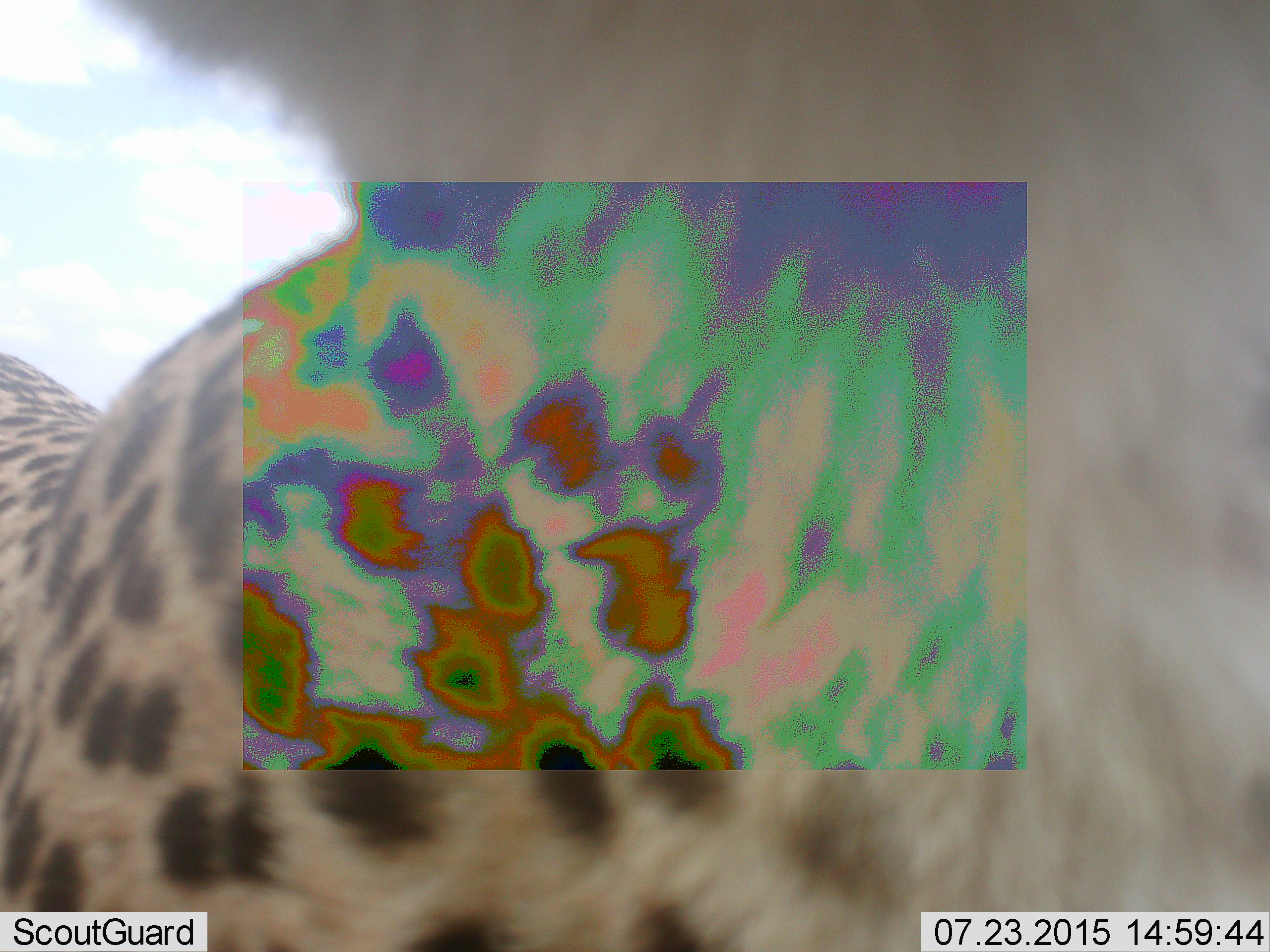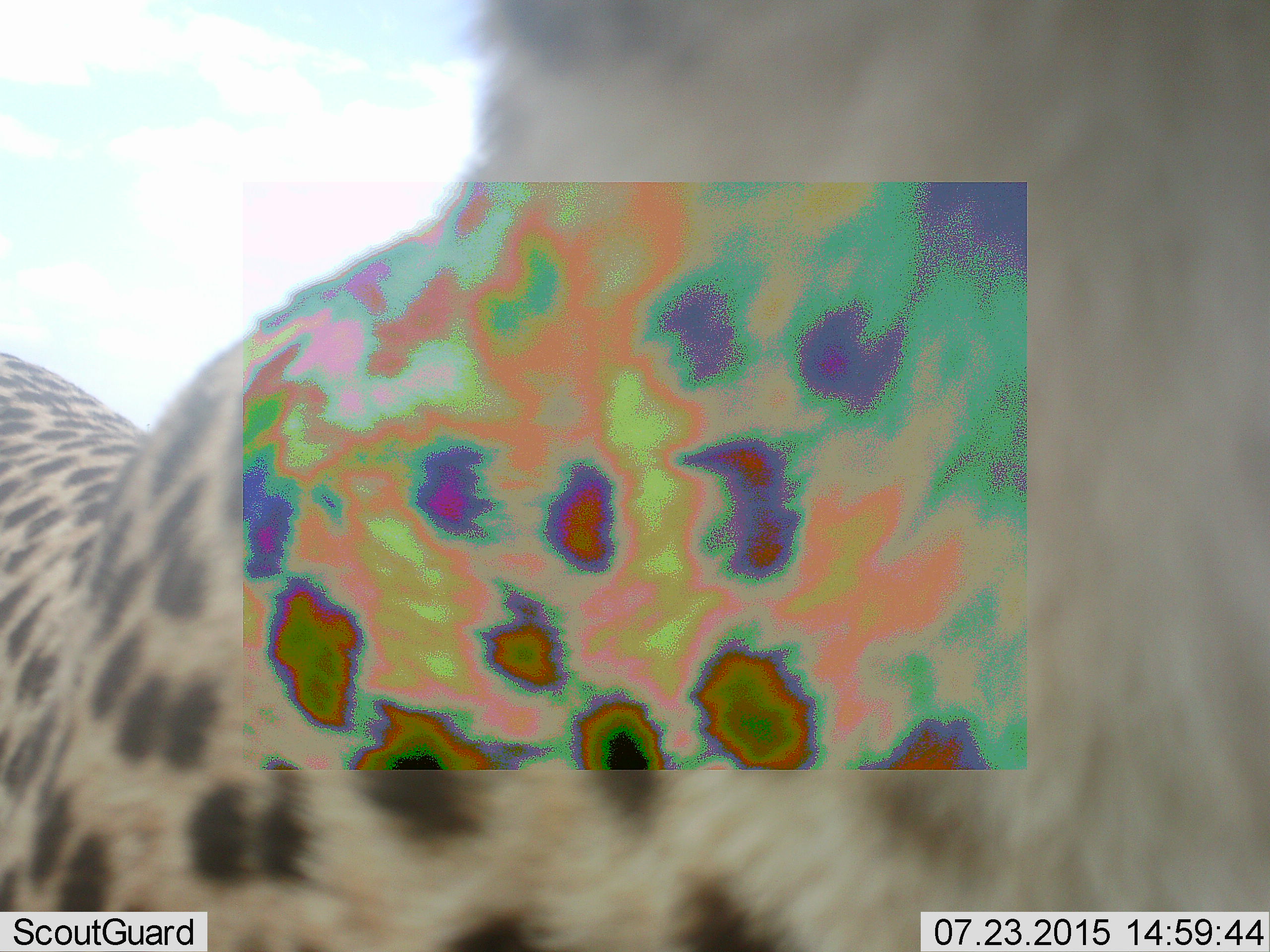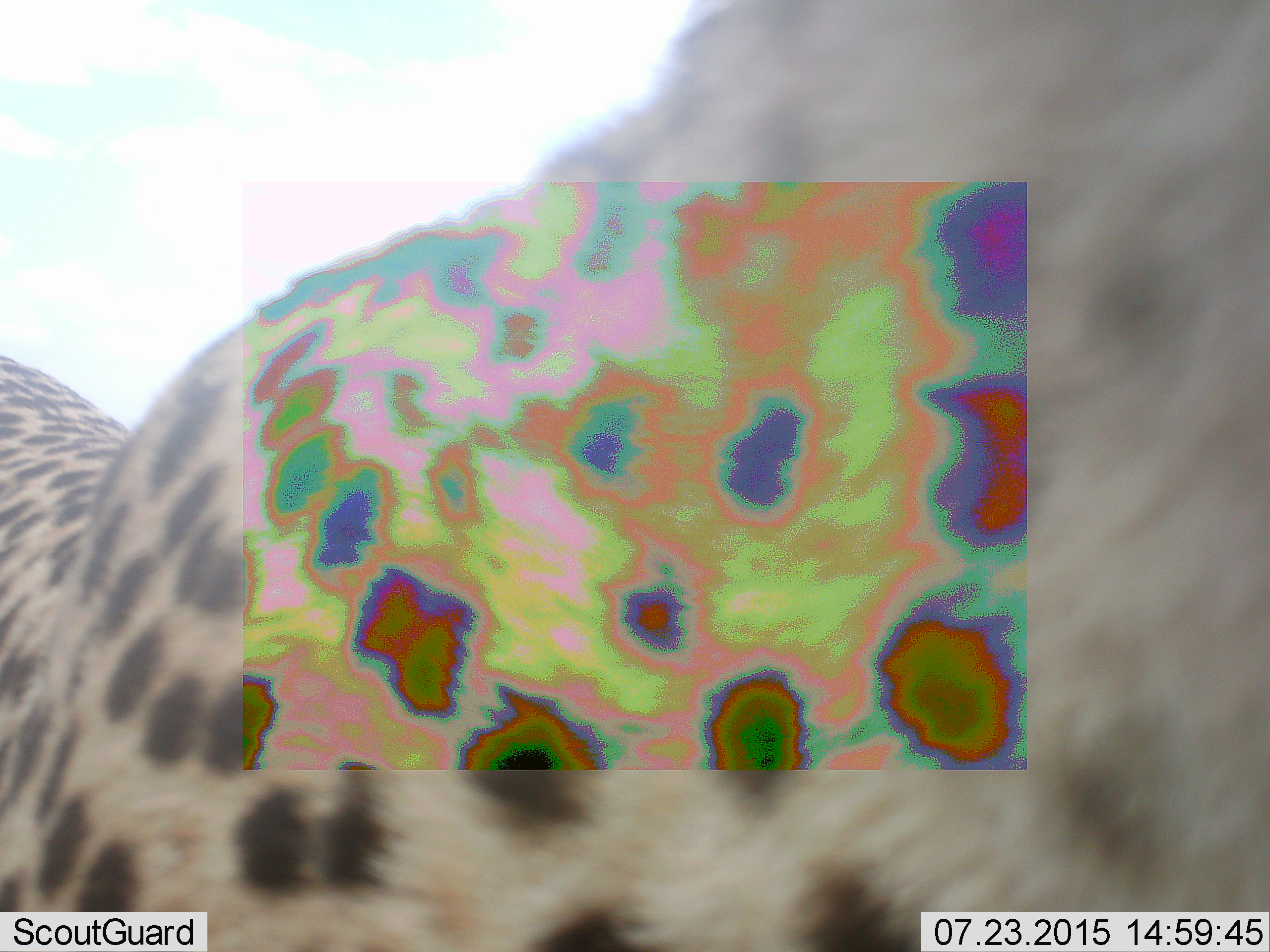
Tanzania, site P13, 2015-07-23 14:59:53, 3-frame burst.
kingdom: Animalia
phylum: Chordata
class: Mammalia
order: Carnivora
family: Felidae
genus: Acinonyx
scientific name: Acinonyx jubatus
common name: cheetah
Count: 1.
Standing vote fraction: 57%.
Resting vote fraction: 0%.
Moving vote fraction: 43%.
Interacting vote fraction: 0%.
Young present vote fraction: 0%.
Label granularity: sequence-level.